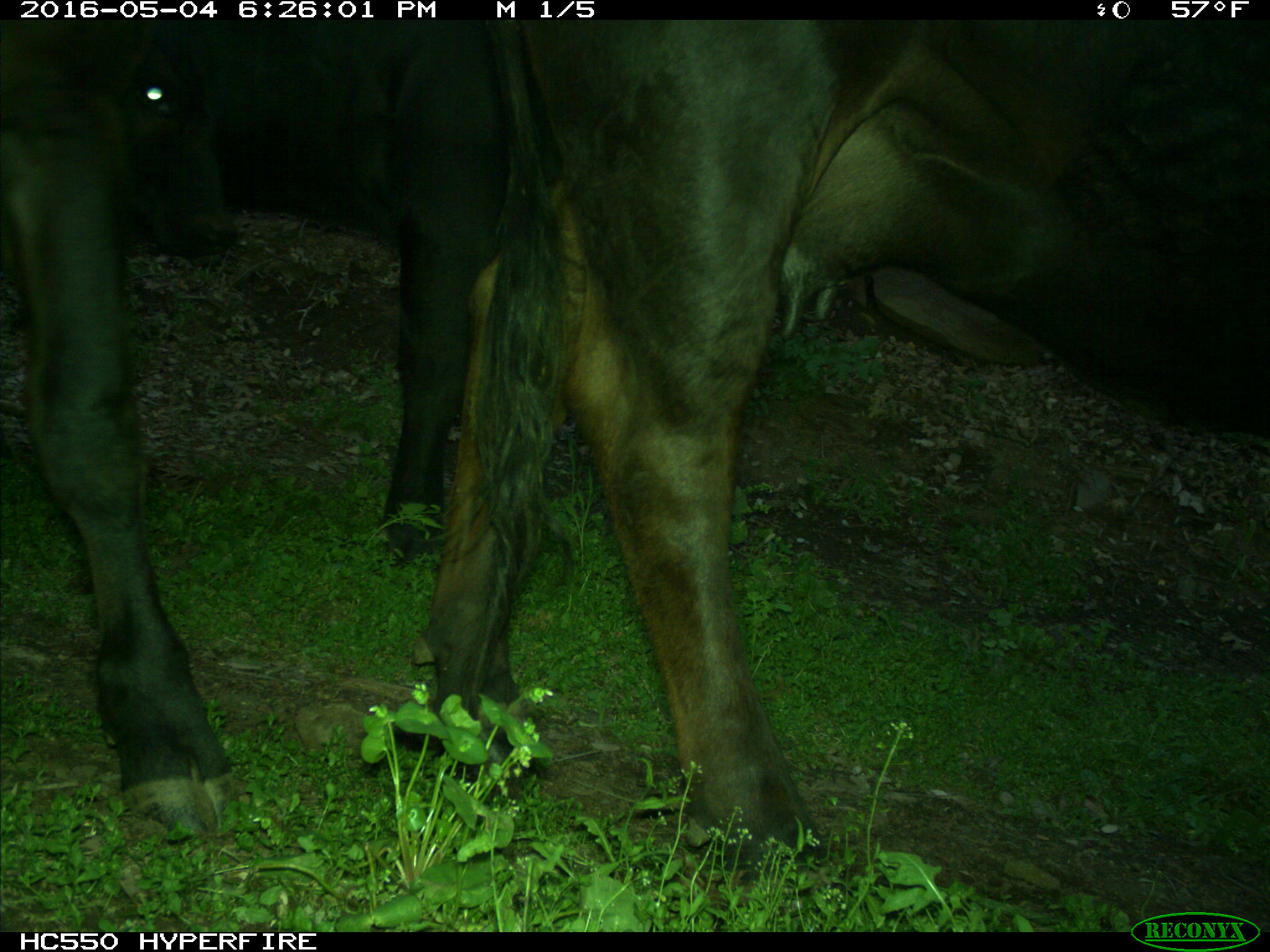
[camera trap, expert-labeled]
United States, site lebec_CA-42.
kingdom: Animalia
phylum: Chordata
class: Mammalia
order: Artiodactyla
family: Bovidae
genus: Bos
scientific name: Bos taurus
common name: domestic cow